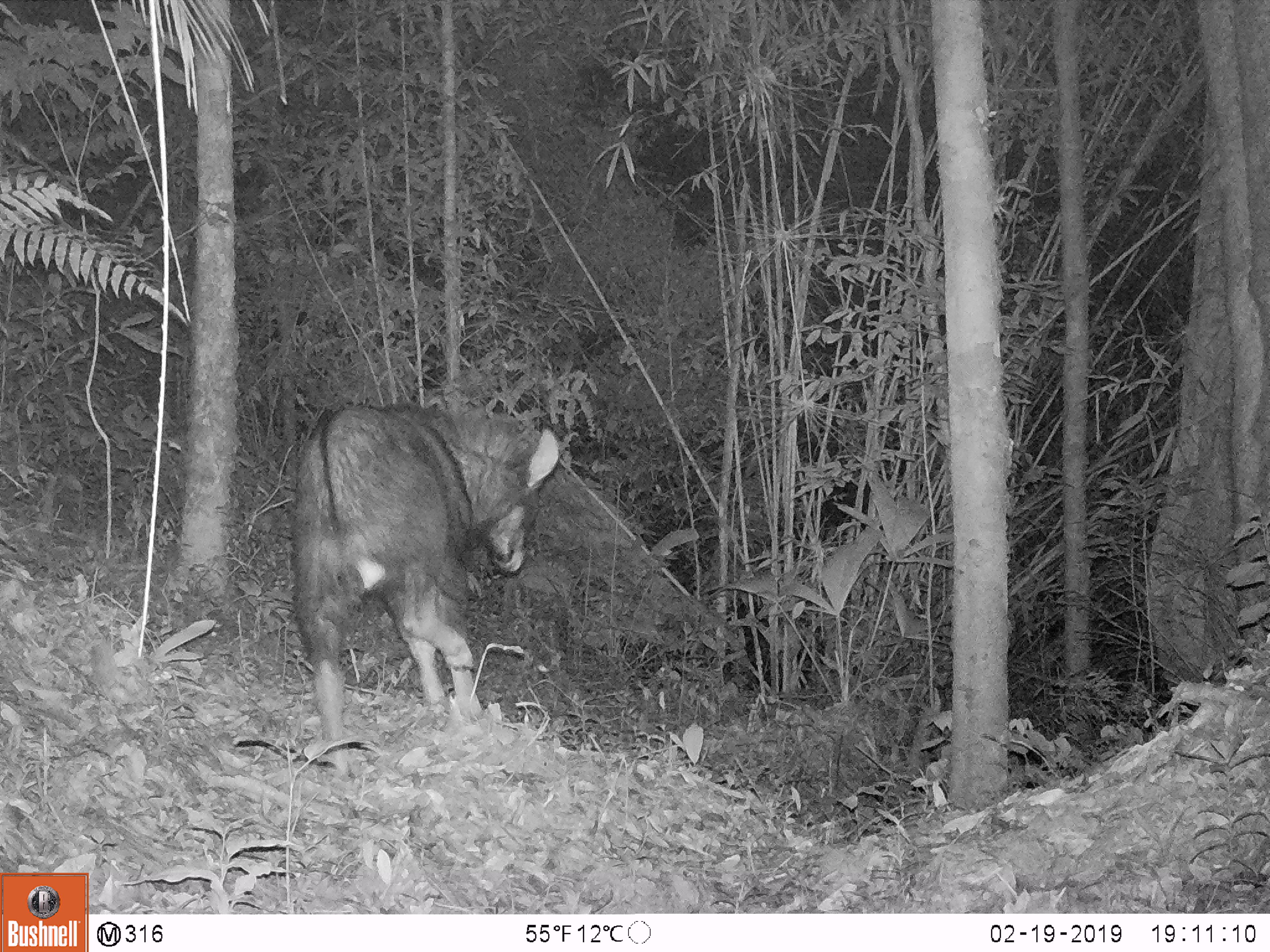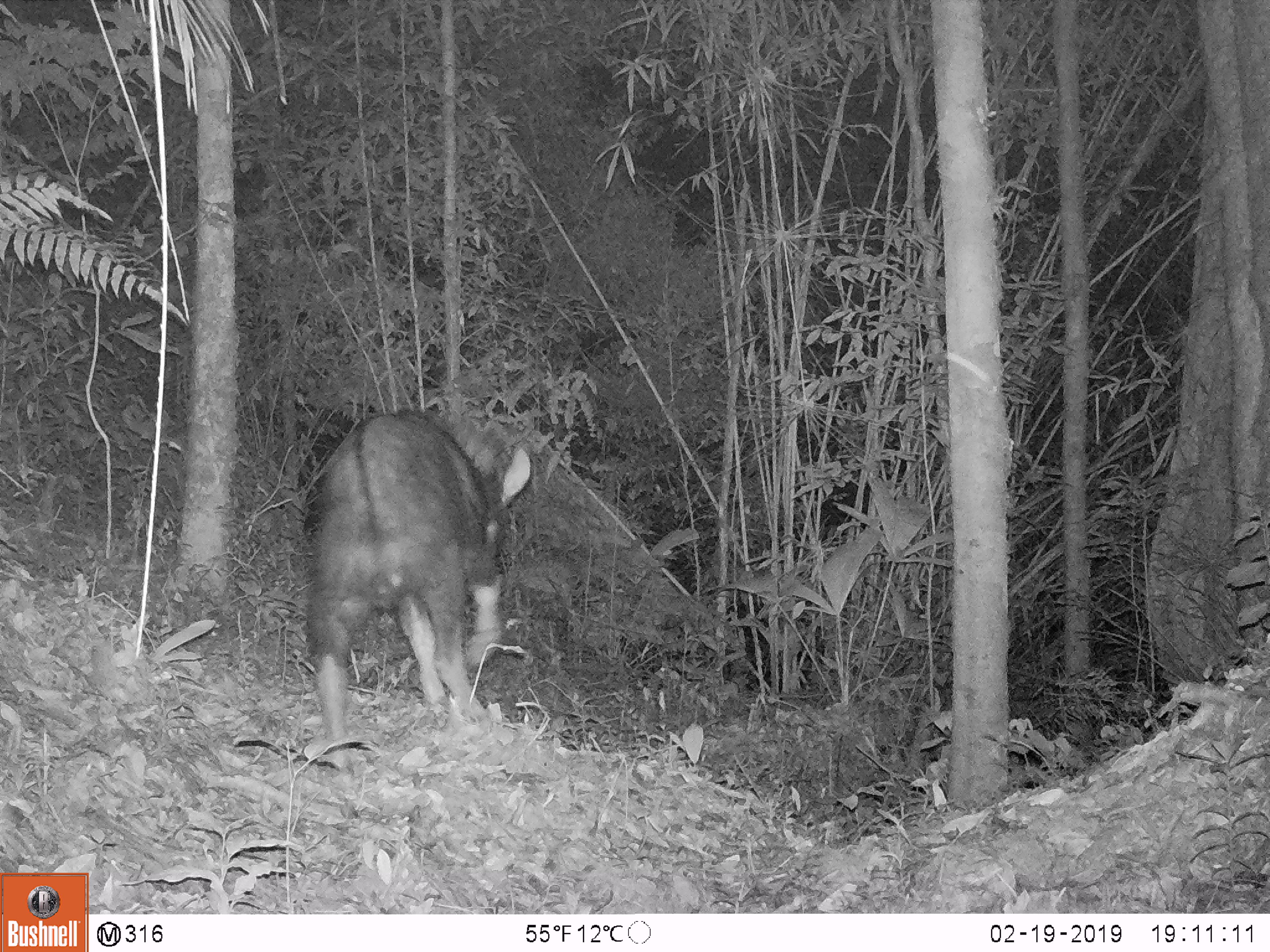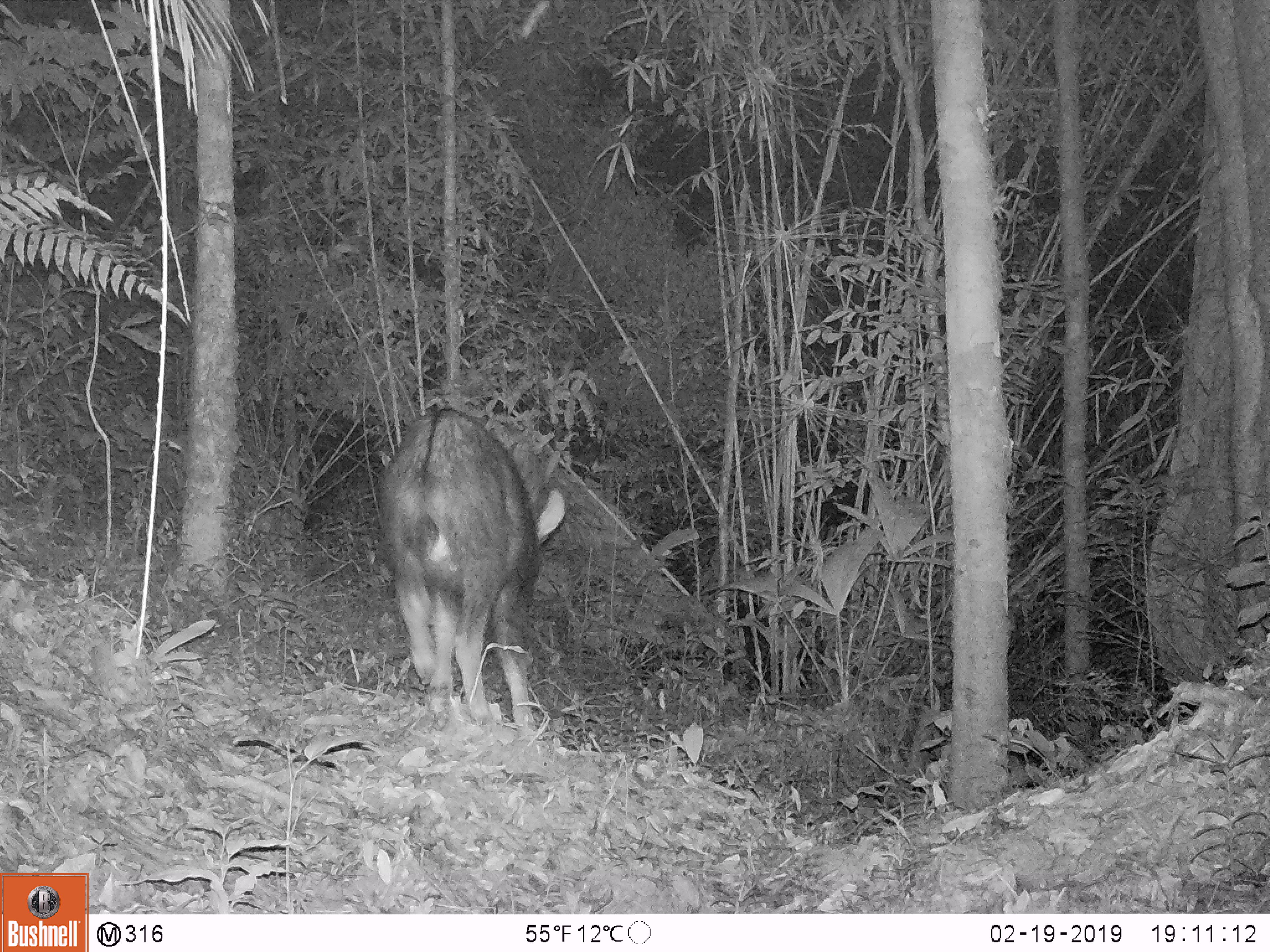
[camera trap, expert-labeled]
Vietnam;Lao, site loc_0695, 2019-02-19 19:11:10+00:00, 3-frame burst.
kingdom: Animalia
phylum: Chordata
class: Mammalia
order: Artiodactyla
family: Bovidae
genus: Capricornis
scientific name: Capricornis sumatraensis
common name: chinese serow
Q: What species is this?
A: Chinese serow (Capricornis sumatraensis).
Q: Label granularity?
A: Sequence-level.